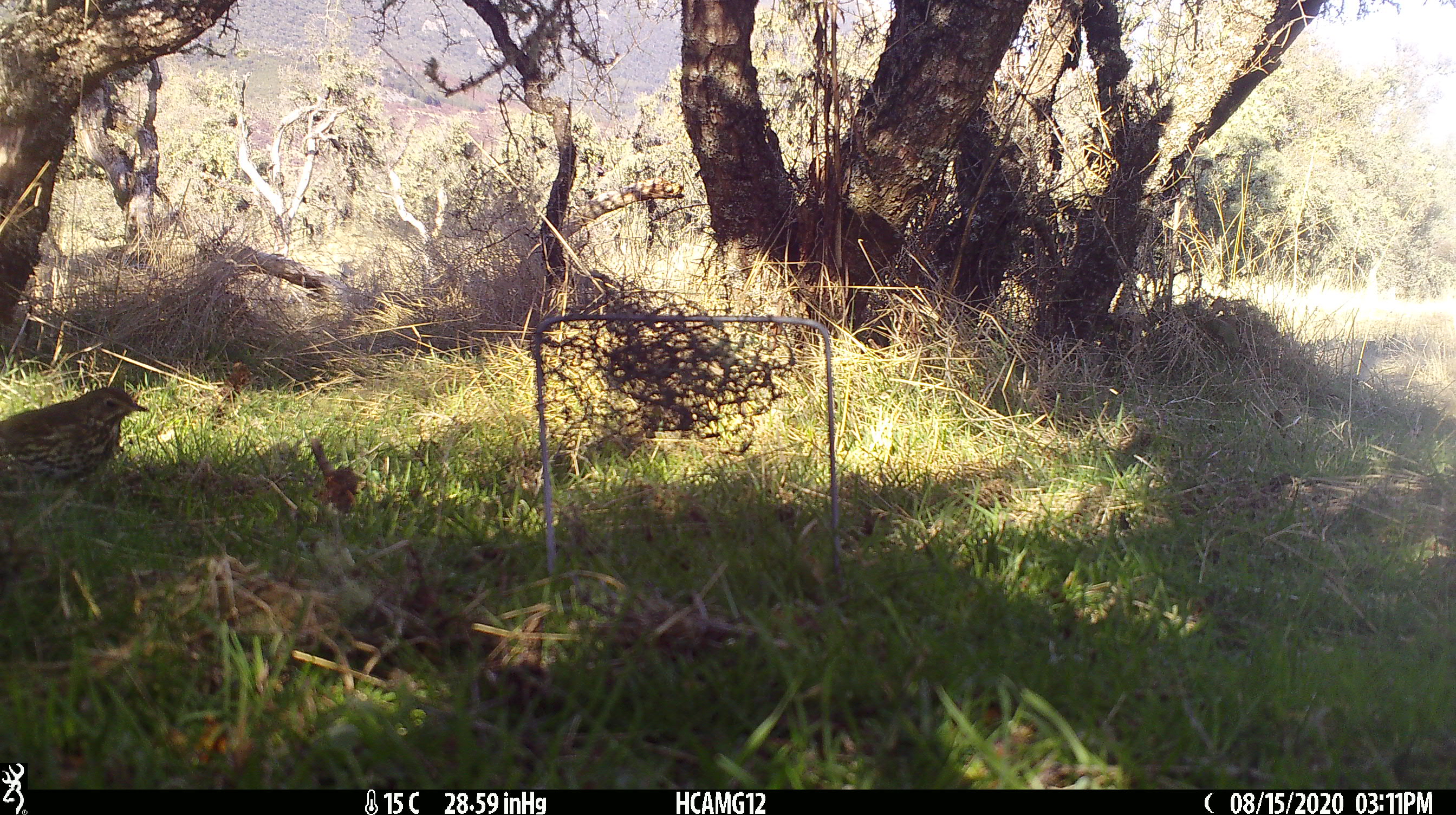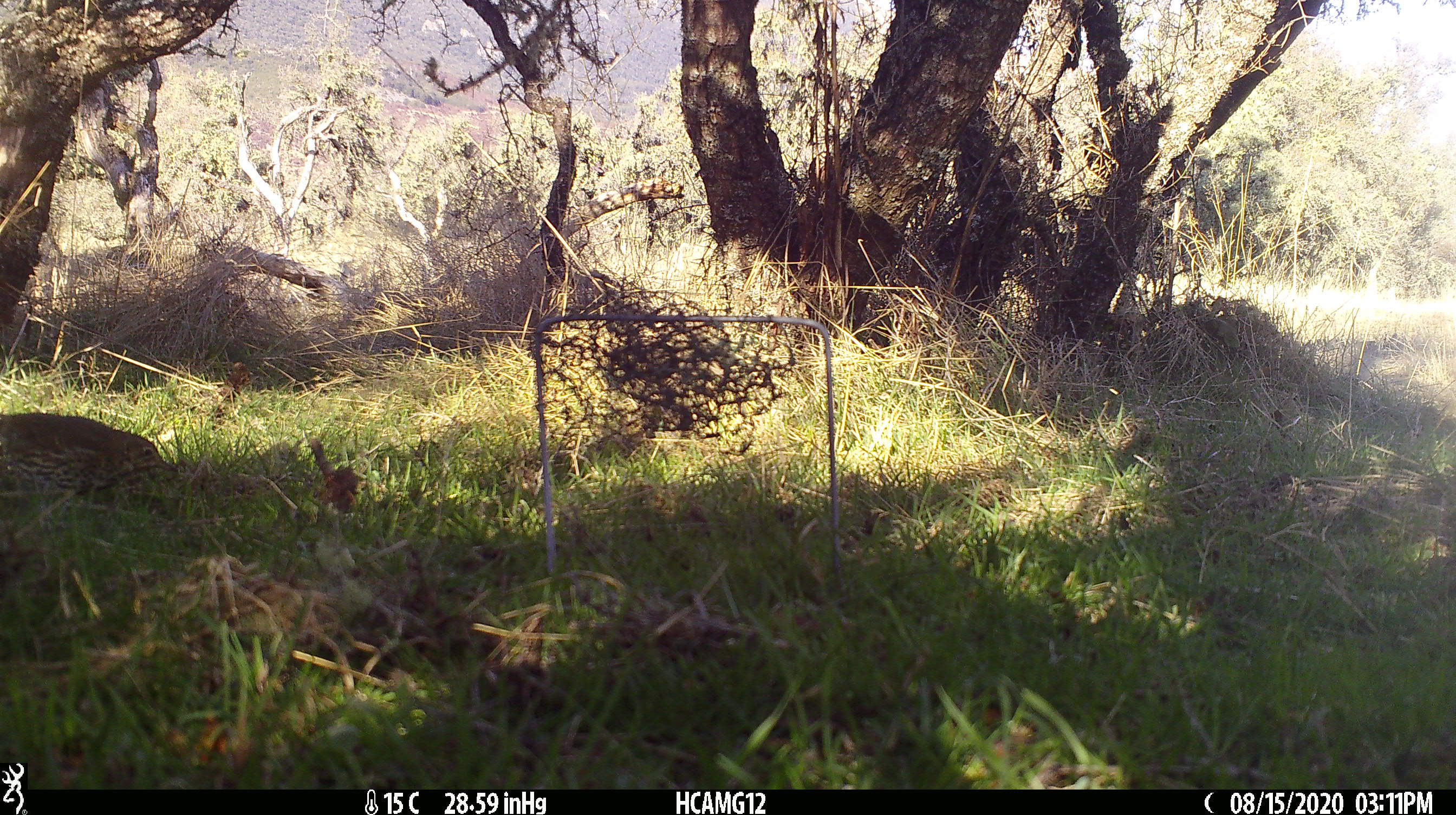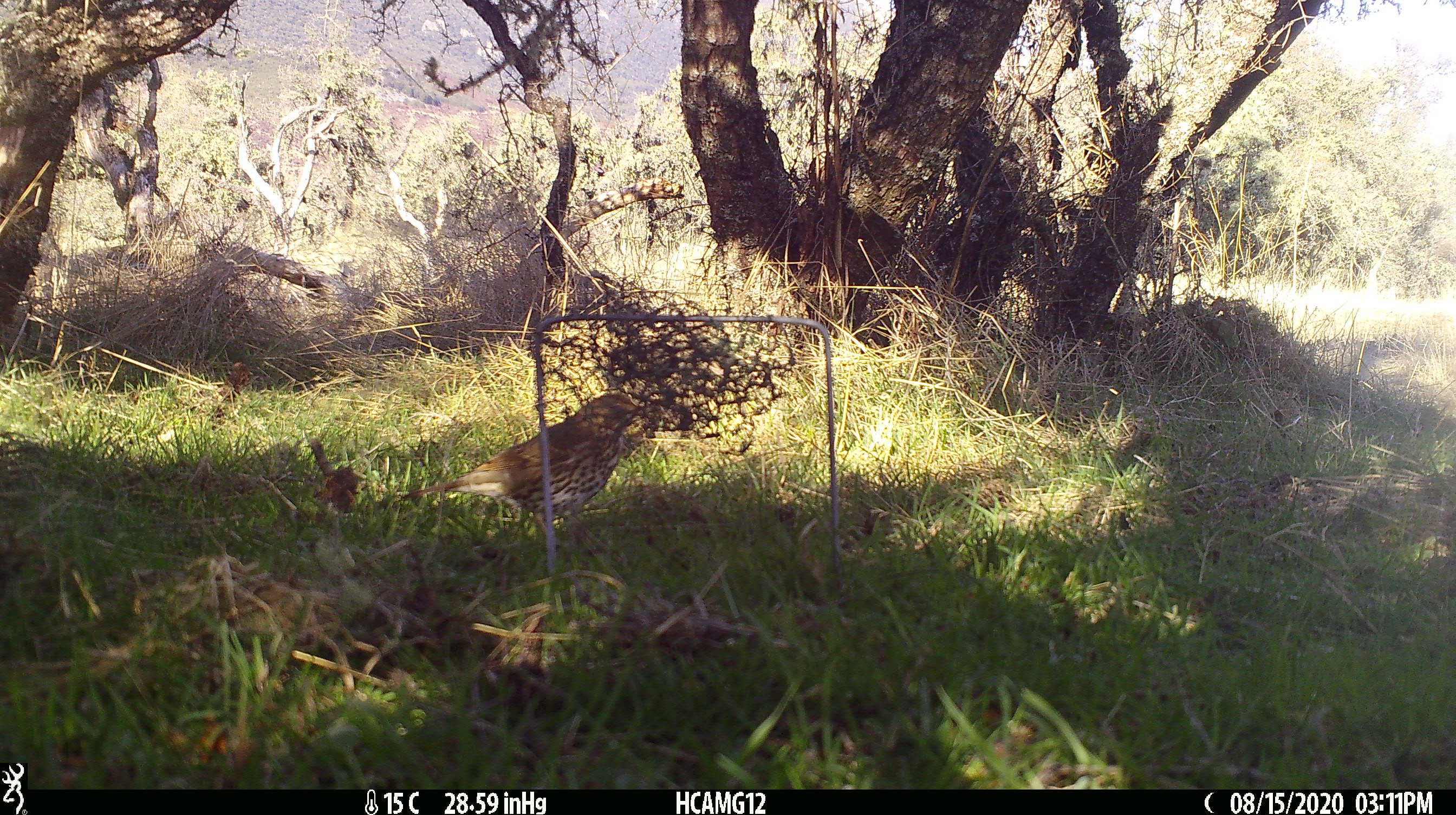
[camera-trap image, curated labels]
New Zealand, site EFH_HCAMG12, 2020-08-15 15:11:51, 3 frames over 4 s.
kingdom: Animalia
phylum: Chordata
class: Aves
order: Passeriformes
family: Turdidae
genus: Turdus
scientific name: Turdus philomelos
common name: song thrush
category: thrush